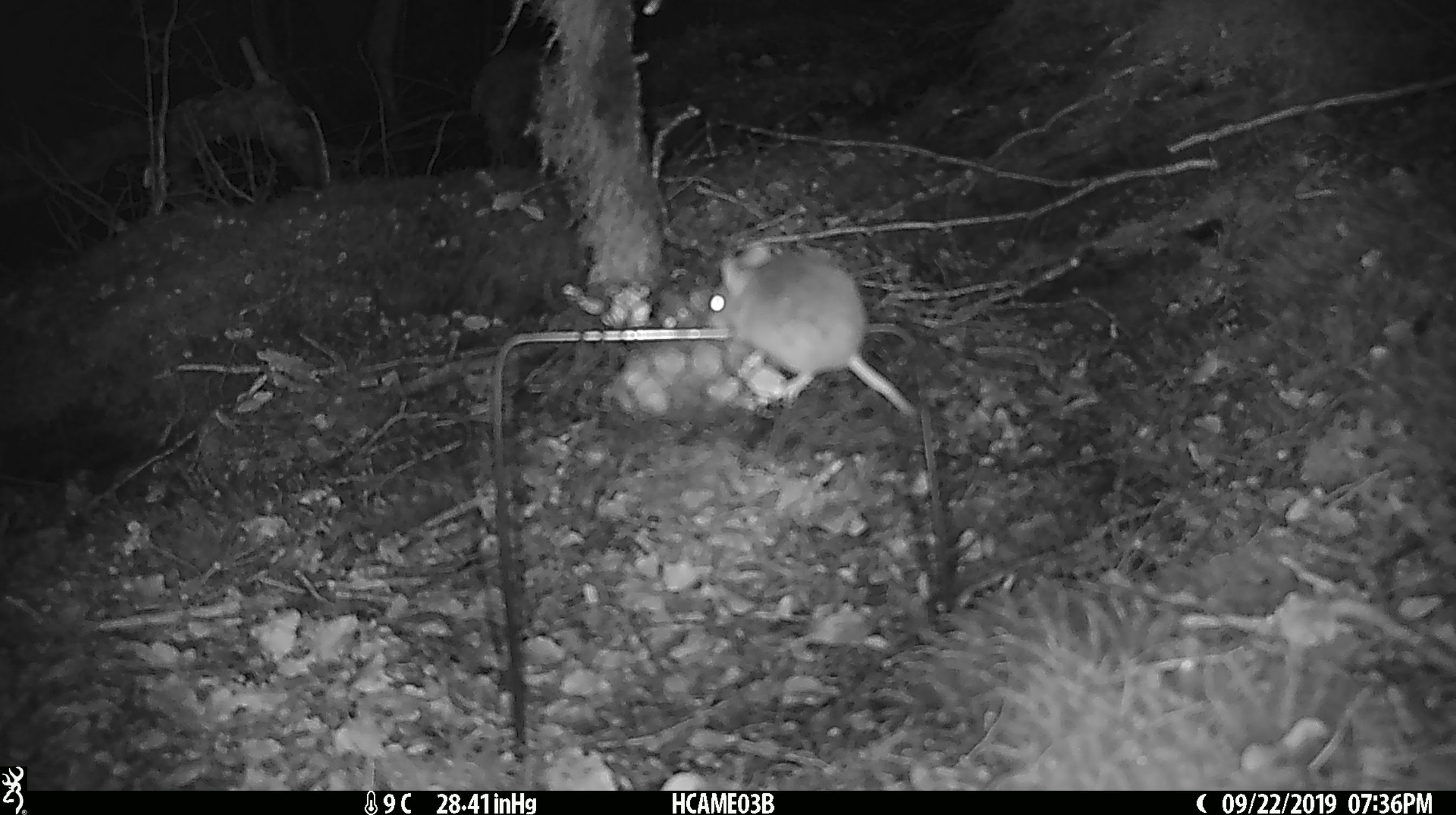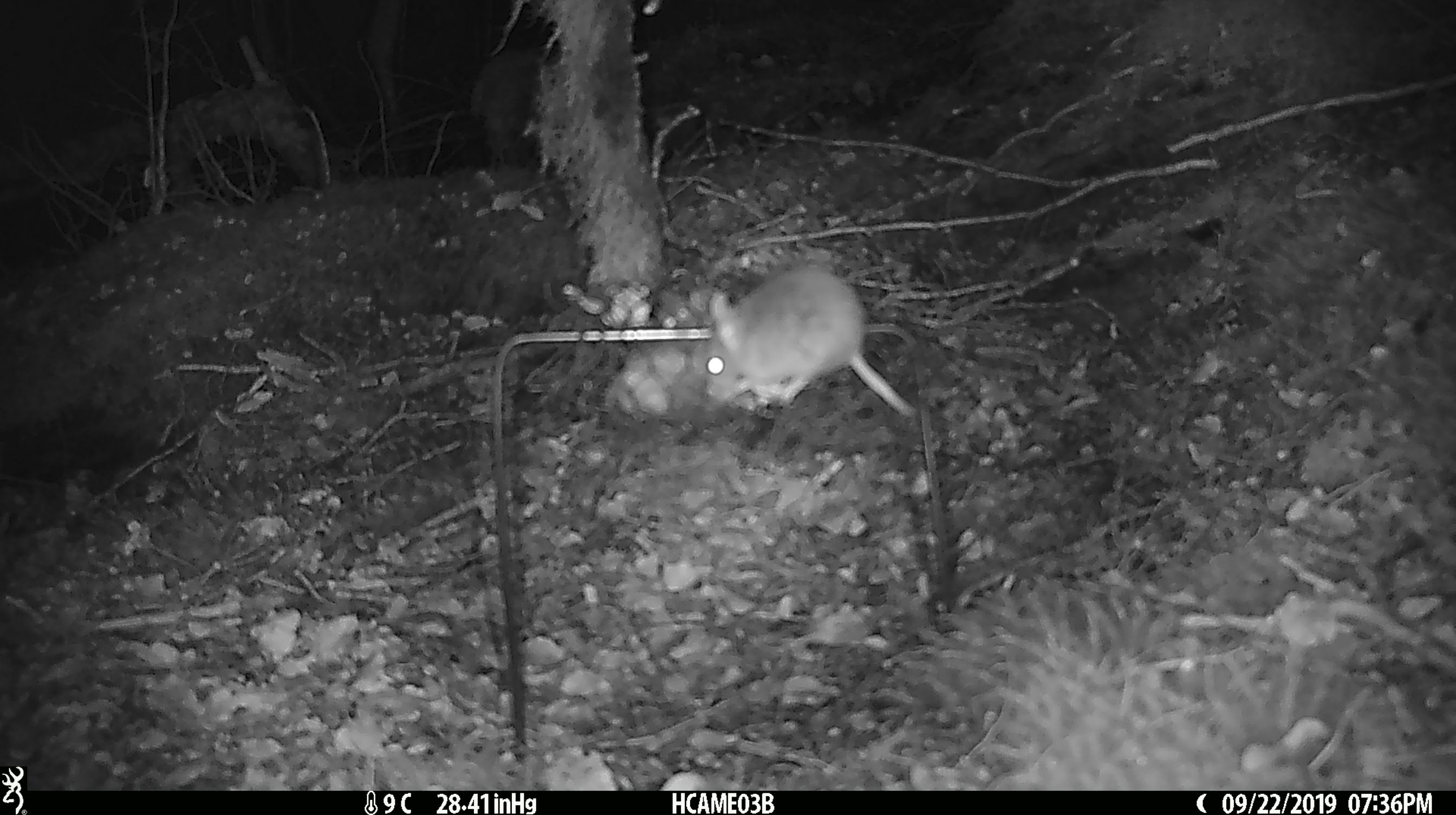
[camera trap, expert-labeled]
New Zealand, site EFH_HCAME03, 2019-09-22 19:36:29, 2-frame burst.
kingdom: Animalia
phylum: Chordata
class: Mammalia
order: Rodentia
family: Muridae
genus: Mus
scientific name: Mus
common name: mouse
Mouse (Mus).